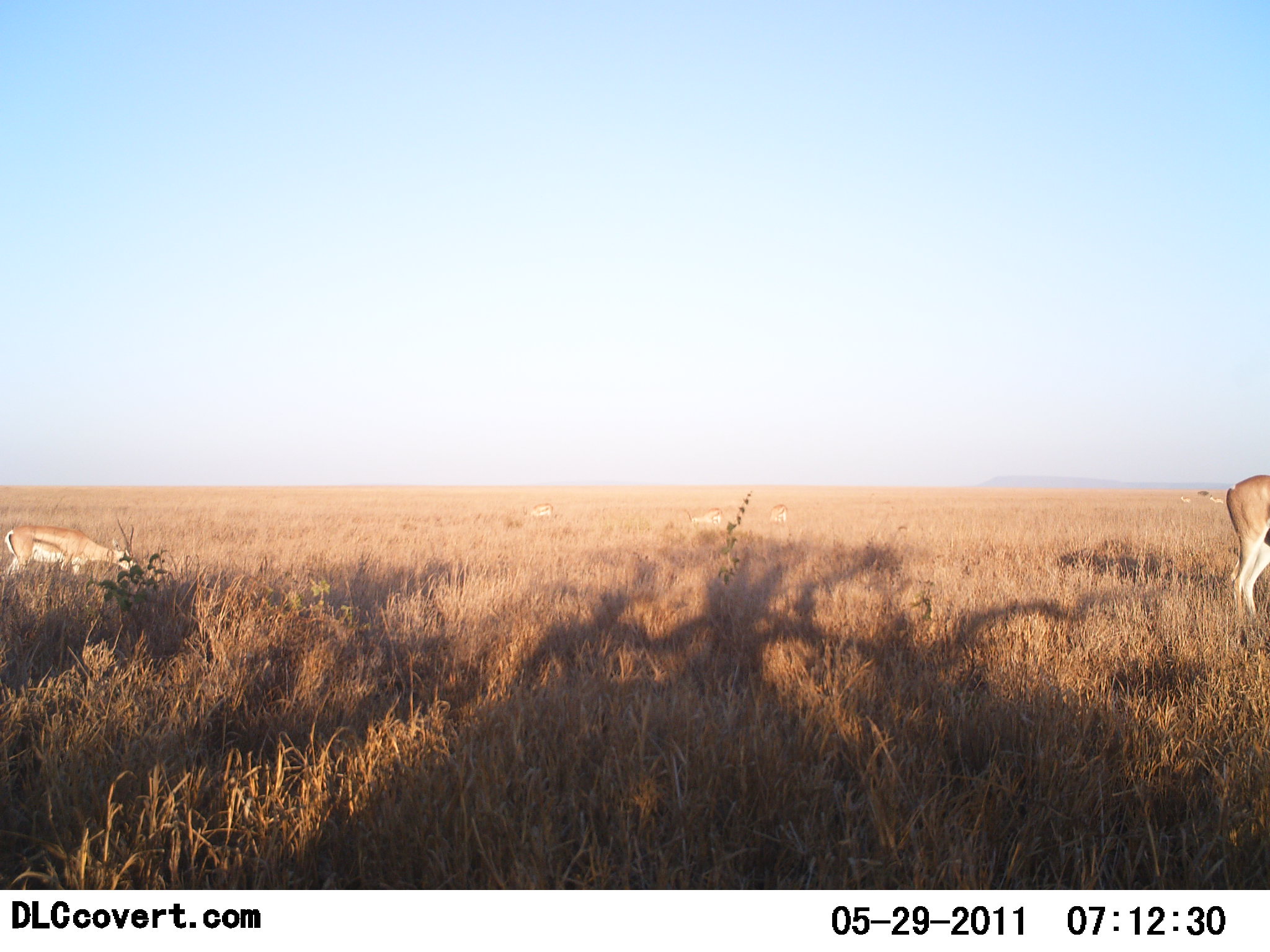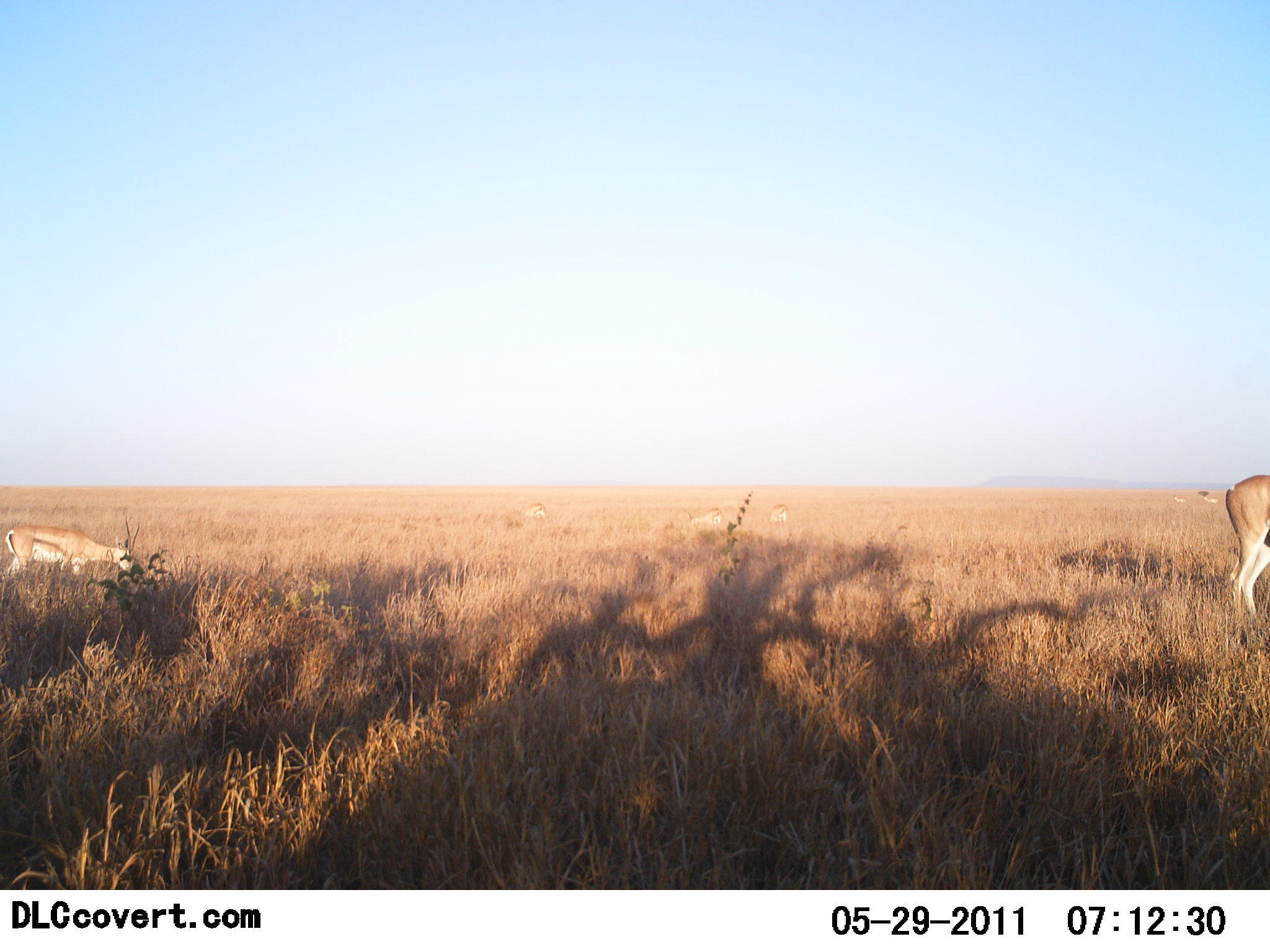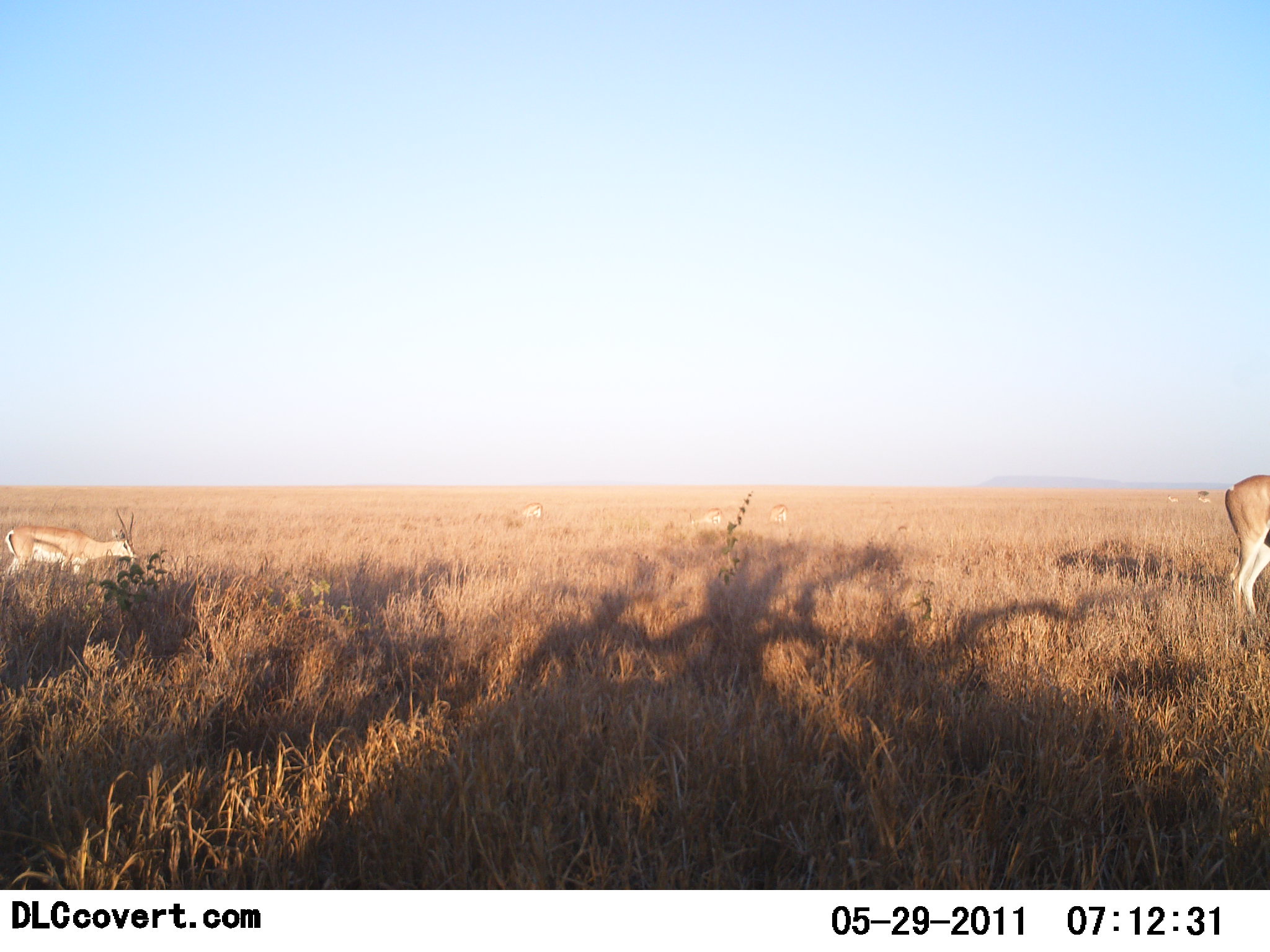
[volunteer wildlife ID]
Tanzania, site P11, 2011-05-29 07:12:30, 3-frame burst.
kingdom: Animalia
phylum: Chordata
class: Mammalia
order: Artiodactyla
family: Bovidae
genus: Eudorcas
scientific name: Eudorcas thomsonii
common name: thomson's gazelle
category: gazellethomsons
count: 4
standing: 54%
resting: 15%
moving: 8%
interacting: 0%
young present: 0%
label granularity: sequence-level